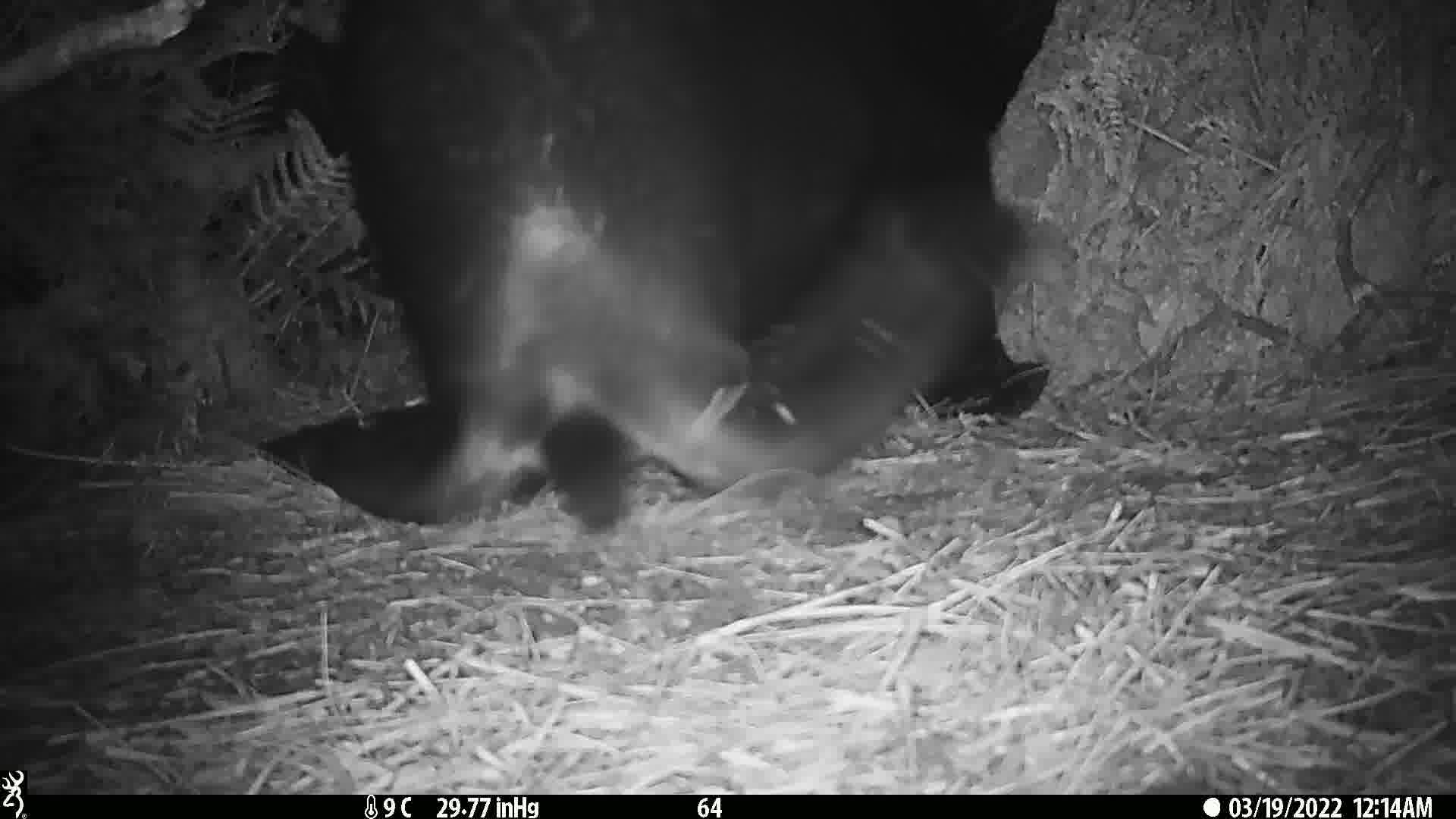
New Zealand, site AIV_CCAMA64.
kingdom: Animalia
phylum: Chordata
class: Mammalia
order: Carnivora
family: Otariidae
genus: Phocarctos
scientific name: Phocarctos hookeri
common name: new zealand sea lion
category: sealion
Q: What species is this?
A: Sealion (new zealand sea lion) (Phocarctos hookeri).